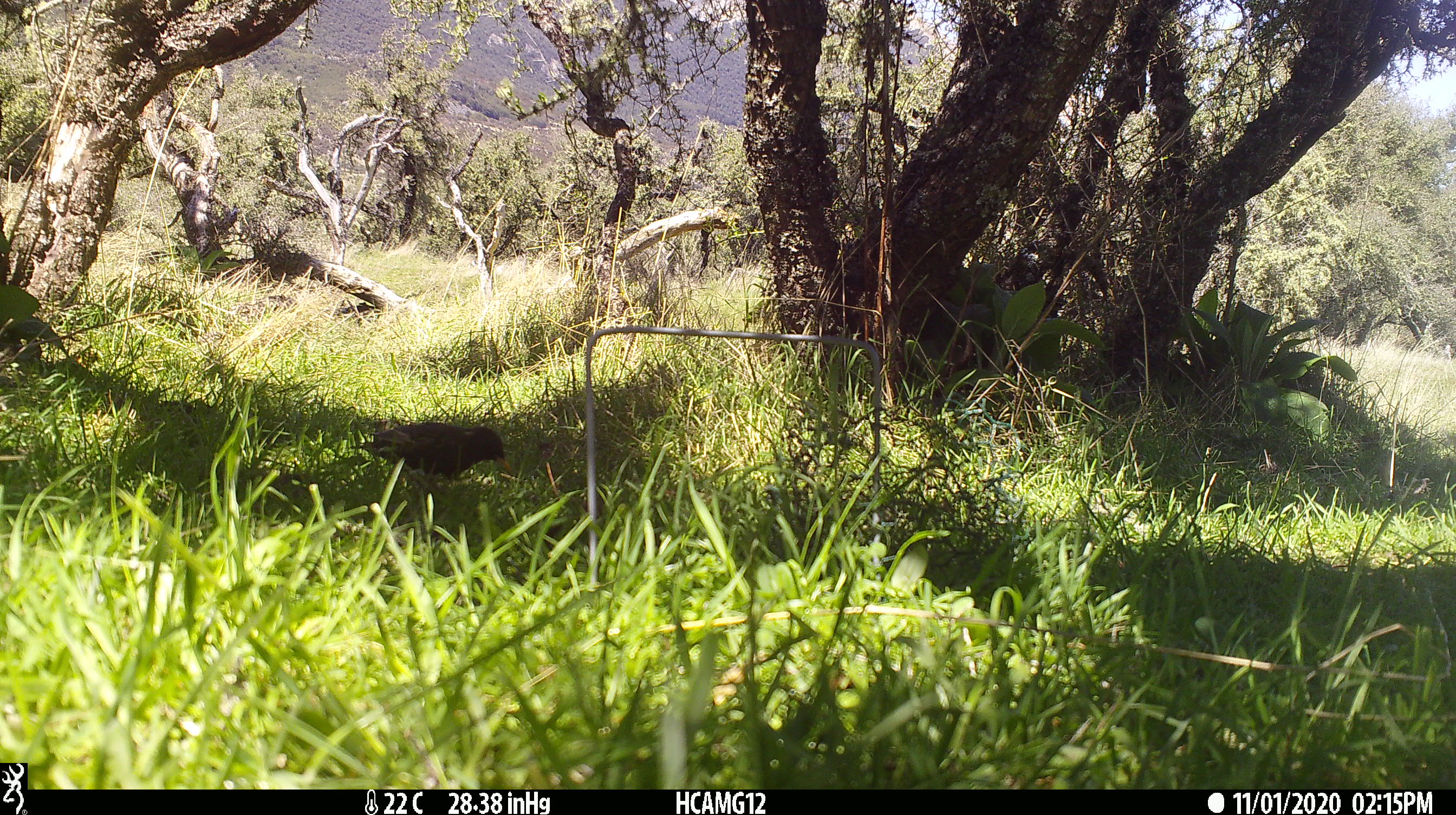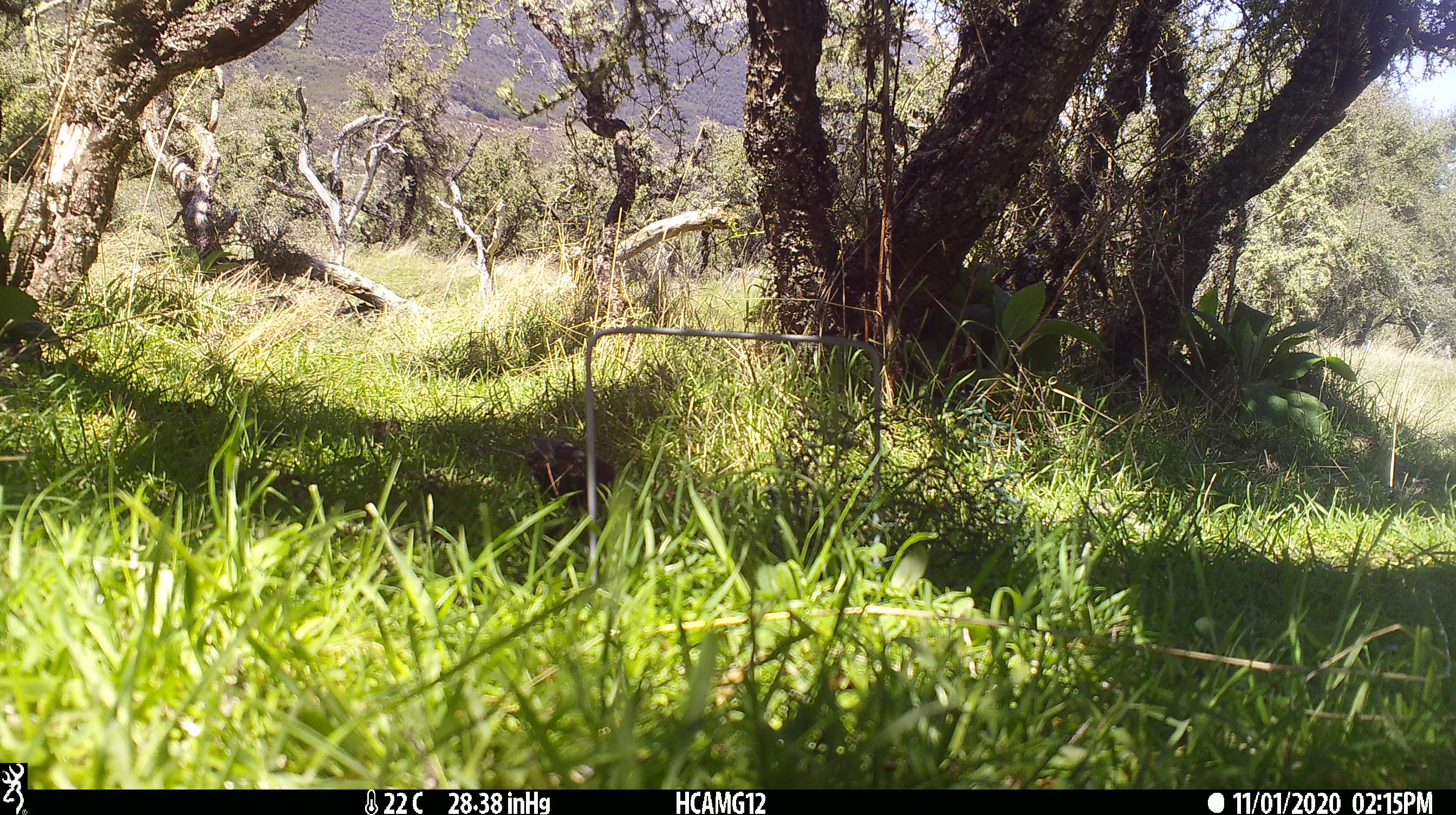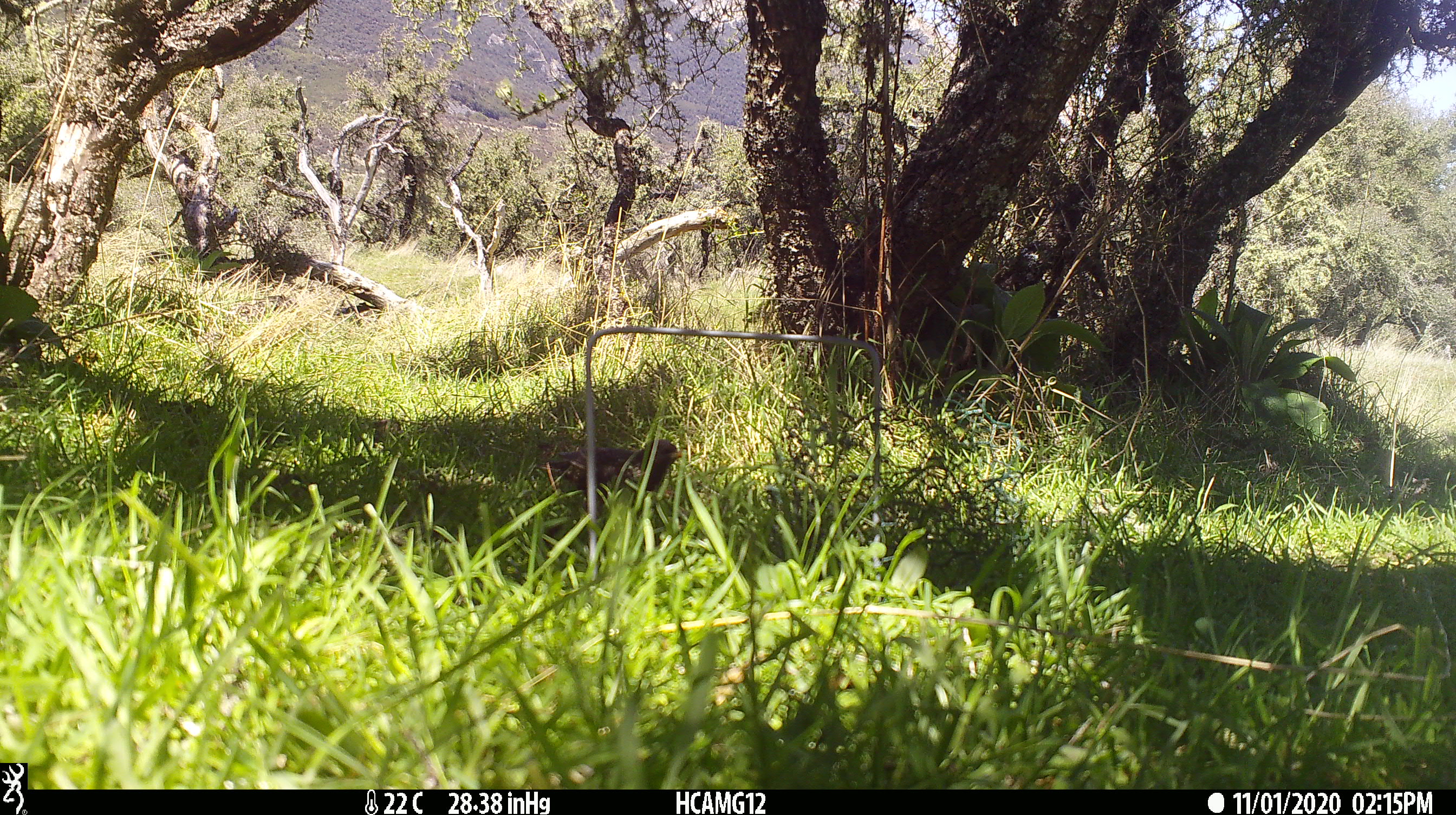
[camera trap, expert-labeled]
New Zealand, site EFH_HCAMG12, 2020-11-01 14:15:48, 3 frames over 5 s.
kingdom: Animalia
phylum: Chordata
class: Aves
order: Passeriformes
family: Sturnidae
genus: Sturnus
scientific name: Sturnus vulgaris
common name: european starling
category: starling